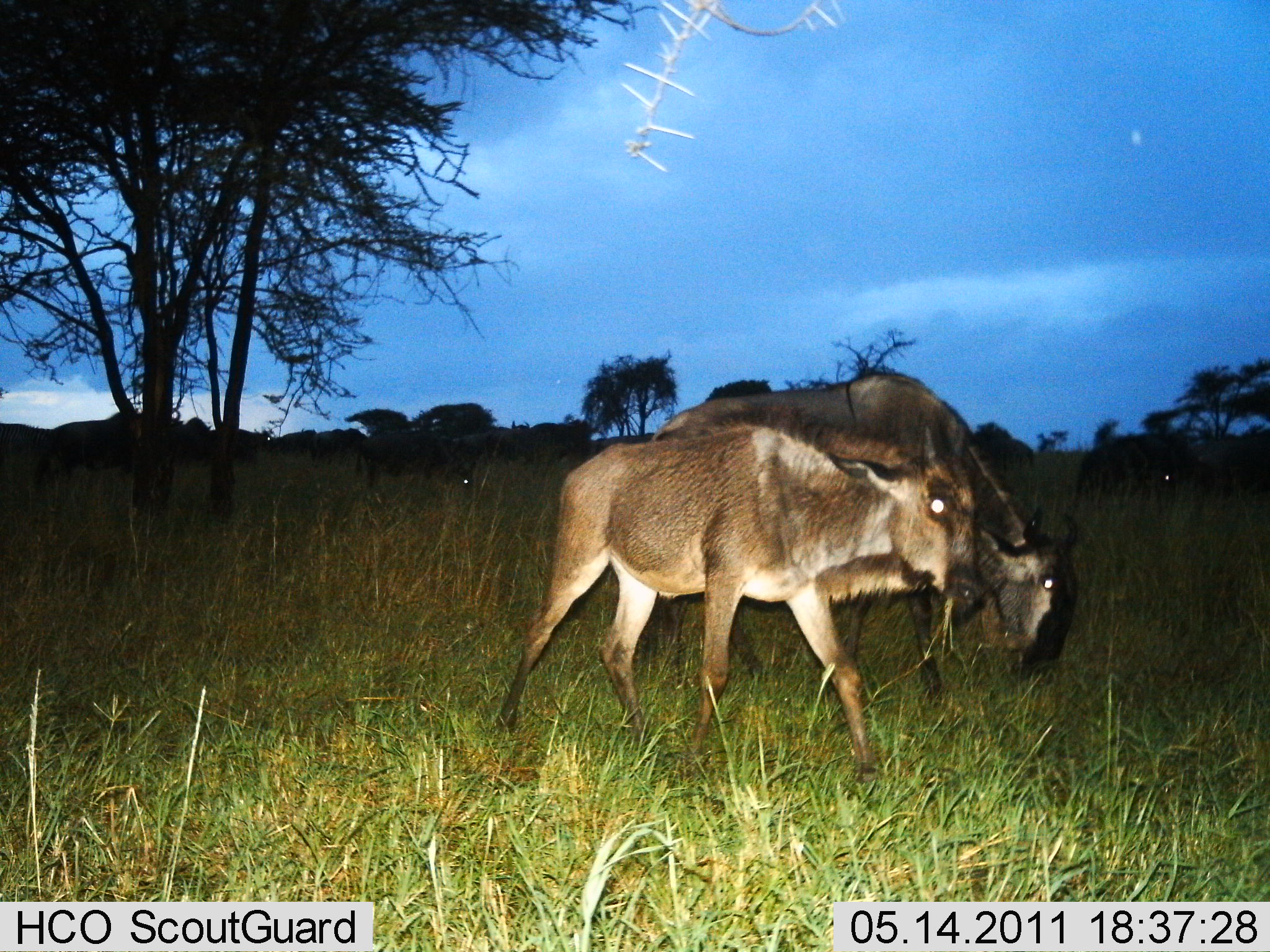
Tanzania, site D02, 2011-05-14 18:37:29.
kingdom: Animalia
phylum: Chordata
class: Mammalia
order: Artiodactyla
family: Bovidae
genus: Connochaetes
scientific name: Connochaetes taurinus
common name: blue wildebeest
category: wildebeest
Wildebeest (blue wildebeest) (Connochaetes taurinus), count 4. Behavior (volunteer vote fractions): standing 36%, resting 0%, moving 50%, interacting 0%. Young present (vote fraction): 71%. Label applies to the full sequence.